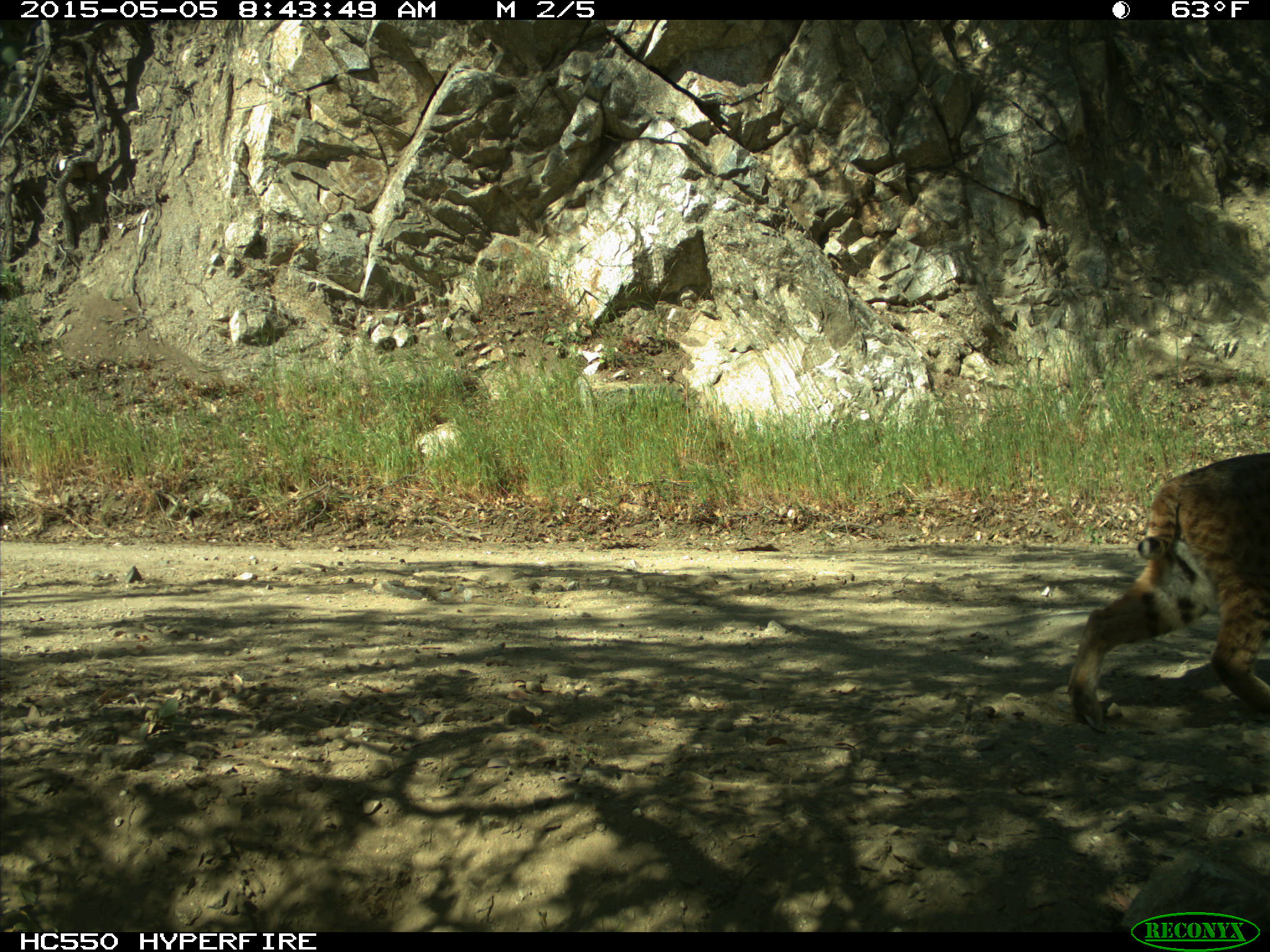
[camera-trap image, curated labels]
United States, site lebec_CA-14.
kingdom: Animalia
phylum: Chordata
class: Mammalia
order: Carnivora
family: Felidae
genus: Lynx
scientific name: Lynx rufus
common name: bobcat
Lynx rufus (bobcat).